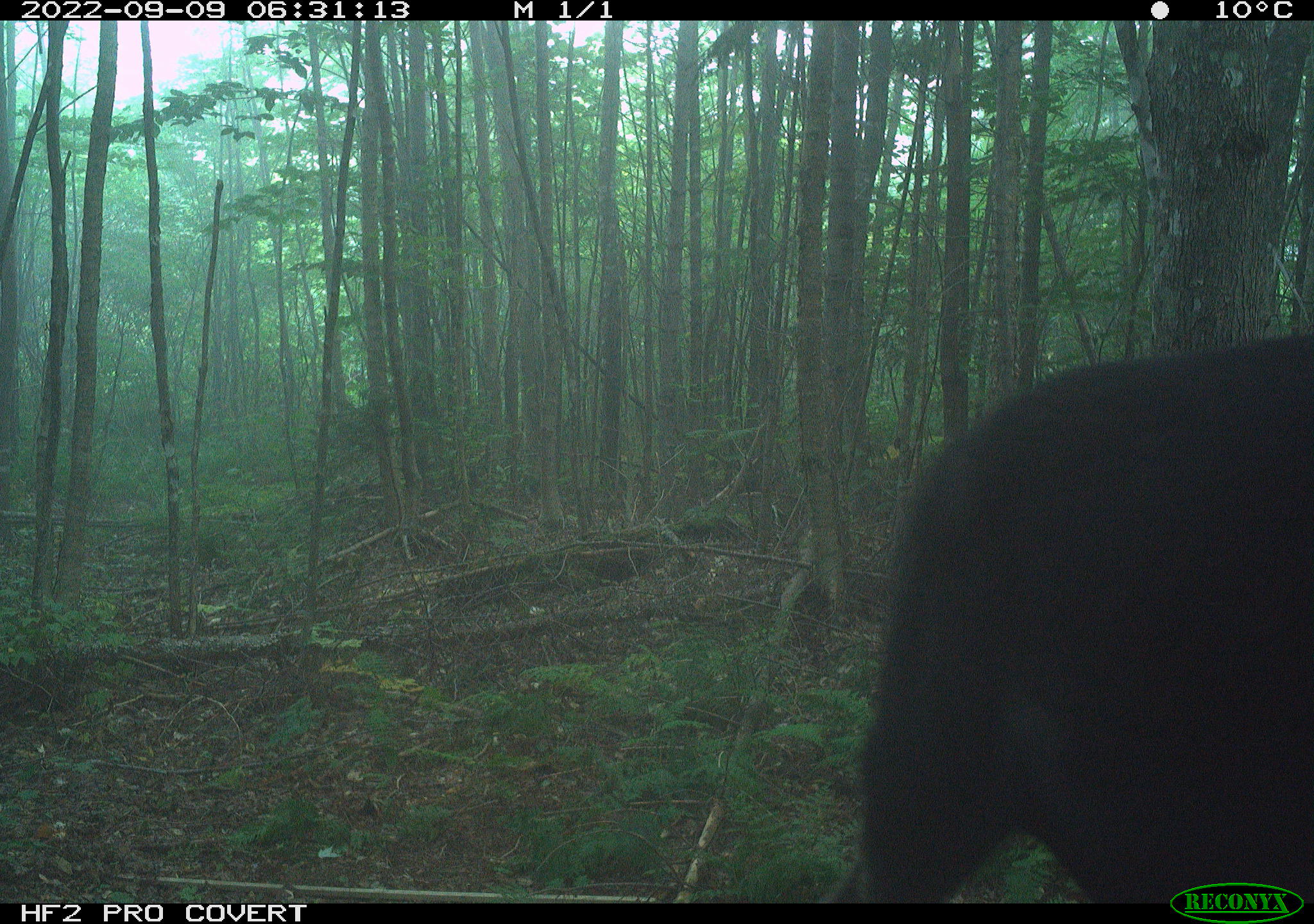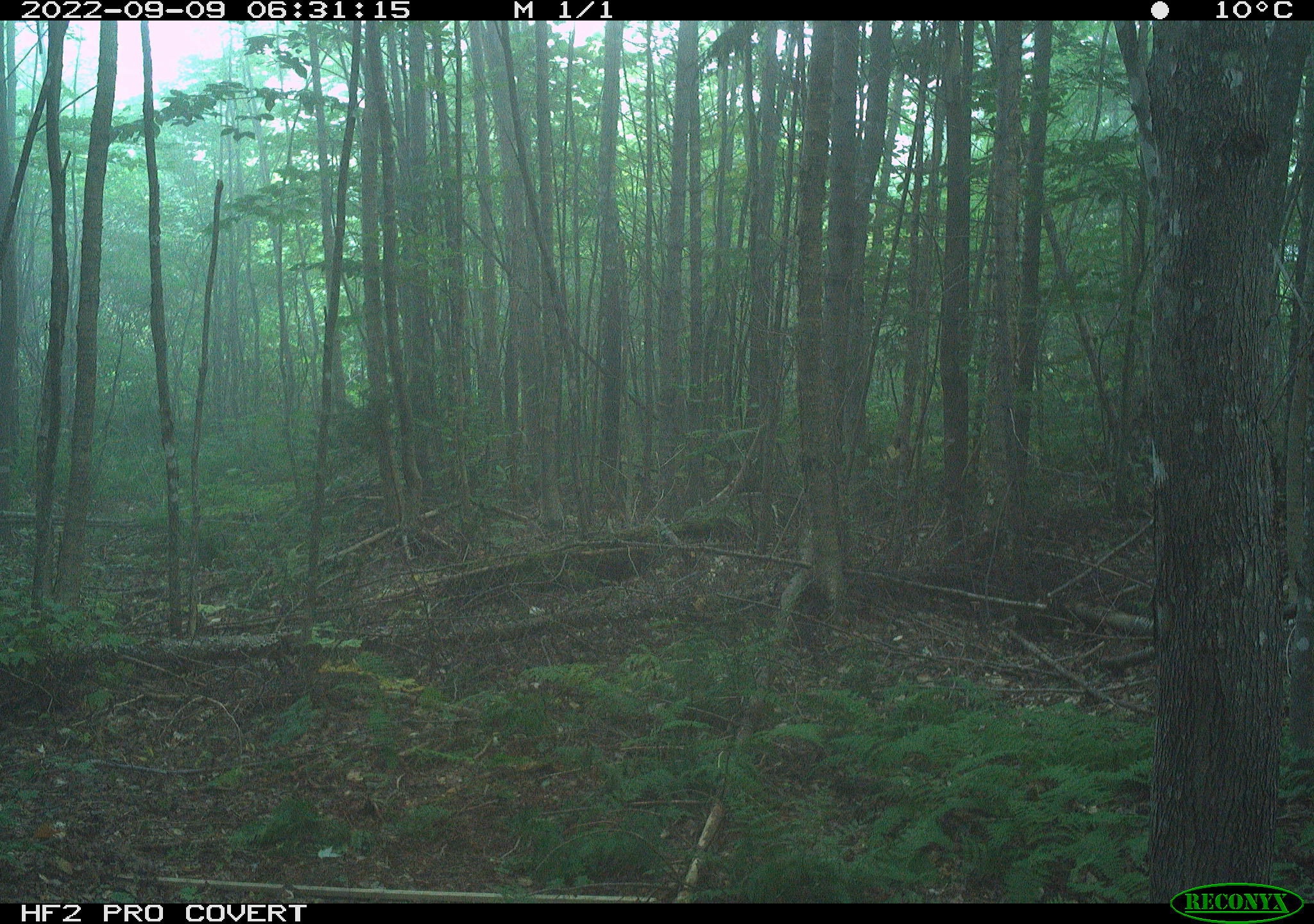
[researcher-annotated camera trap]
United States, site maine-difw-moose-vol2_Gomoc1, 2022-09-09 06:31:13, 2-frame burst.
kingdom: Animalia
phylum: Chordata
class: Mammalia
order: Artiodactyla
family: Cervidae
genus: Alces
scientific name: Alces alces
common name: moose